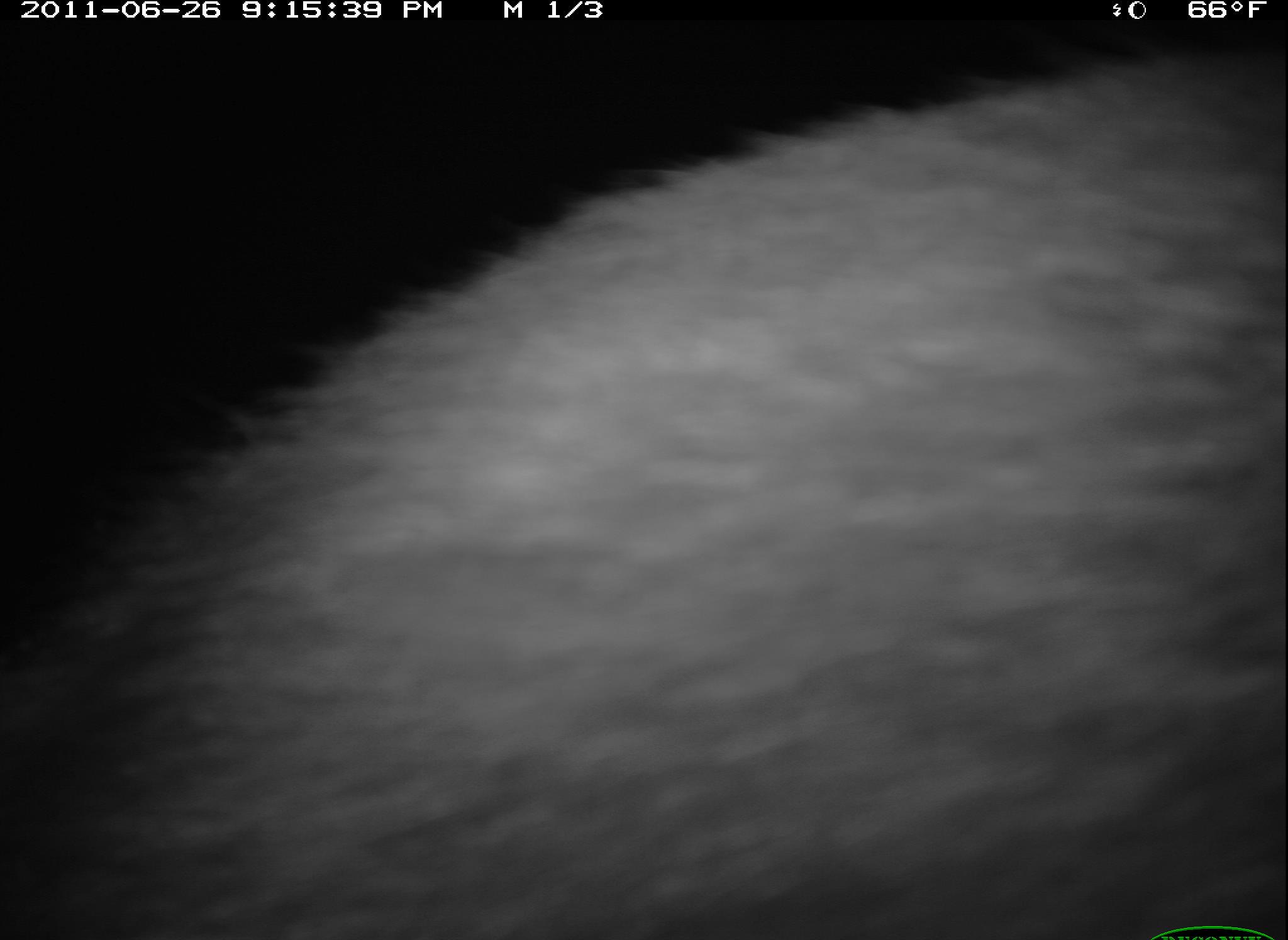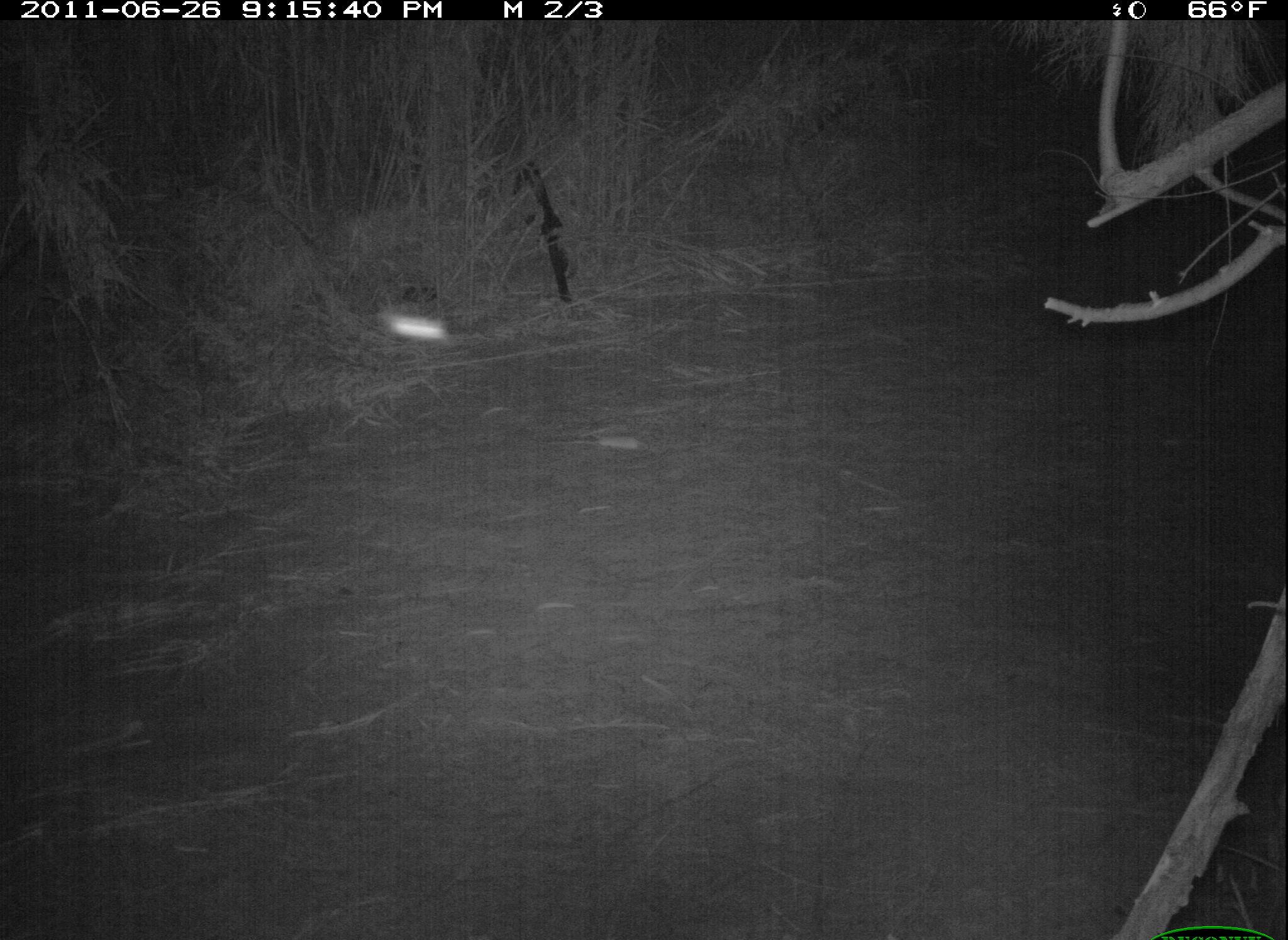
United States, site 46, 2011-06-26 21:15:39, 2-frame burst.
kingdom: Animalia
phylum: Chordata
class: Mammalia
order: Carnivora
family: Procyonidae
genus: Procyon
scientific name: Procyon lotor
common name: raccoon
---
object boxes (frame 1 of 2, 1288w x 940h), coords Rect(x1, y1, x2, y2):
raccoon: Rect(5, 45, 1283, 933)